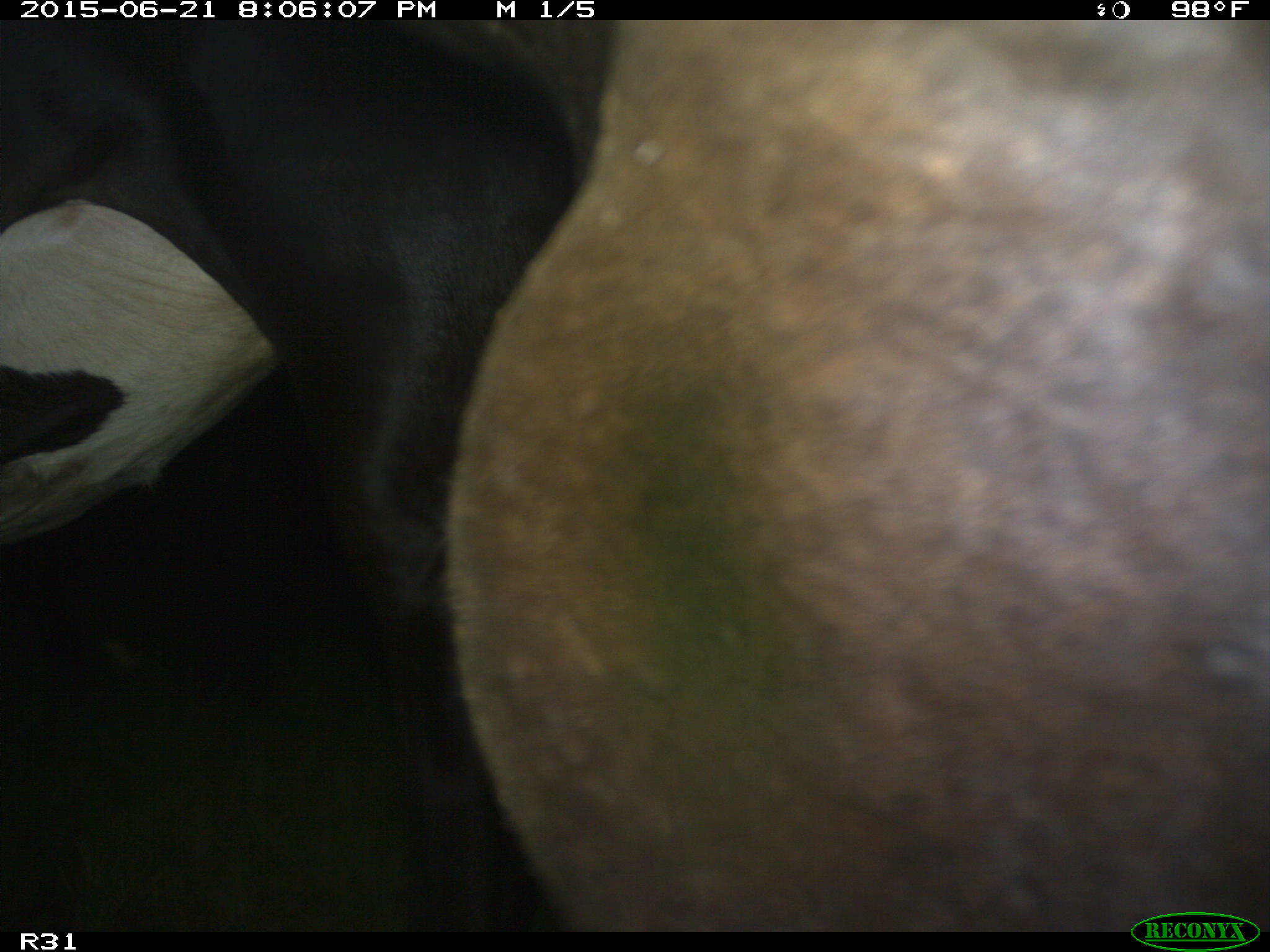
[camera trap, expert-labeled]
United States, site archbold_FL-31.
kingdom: Animalia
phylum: Chordata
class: Mammalia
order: Artiodactyla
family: Bovidae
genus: Bos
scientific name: Bos taurus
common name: domestic cow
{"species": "Bos taurus (domestic cow)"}